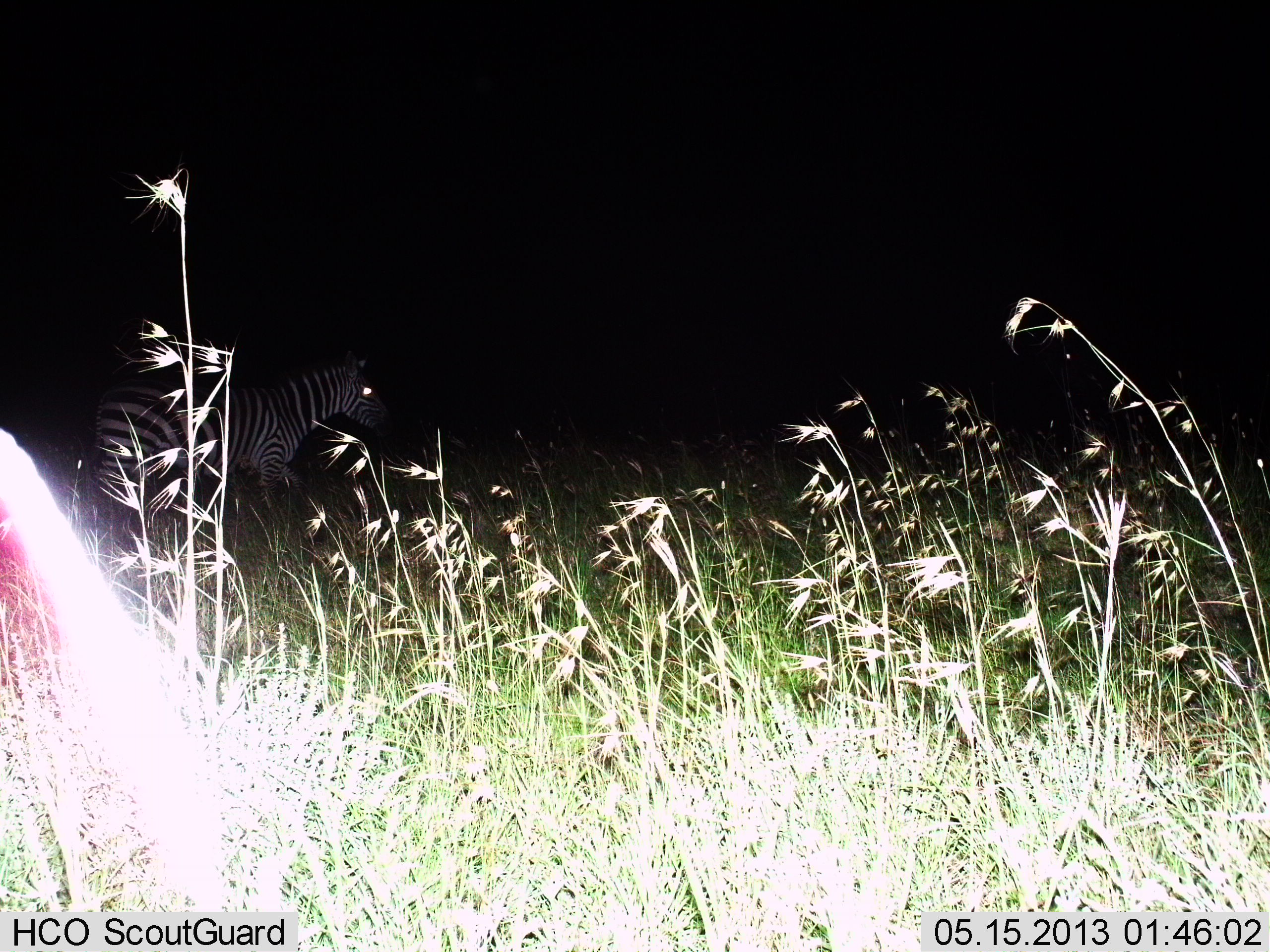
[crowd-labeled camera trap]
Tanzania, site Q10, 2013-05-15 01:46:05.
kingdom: Animalia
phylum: Chordata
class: Mammalia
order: Perissodactyla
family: Equidae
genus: Equus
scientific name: Equus quagga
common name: plains zebra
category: zebra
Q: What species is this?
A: Zebra (plains zebra) (Equus quagga).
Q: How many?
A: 1.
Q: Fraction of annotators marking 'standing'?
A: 40%.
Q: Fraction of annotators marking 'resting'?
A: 0%.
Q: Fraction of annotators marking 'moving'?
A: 60%.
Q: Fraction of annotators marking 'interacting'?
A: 0%.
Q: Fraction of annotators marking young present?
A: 0%.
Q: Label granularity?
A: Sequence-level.